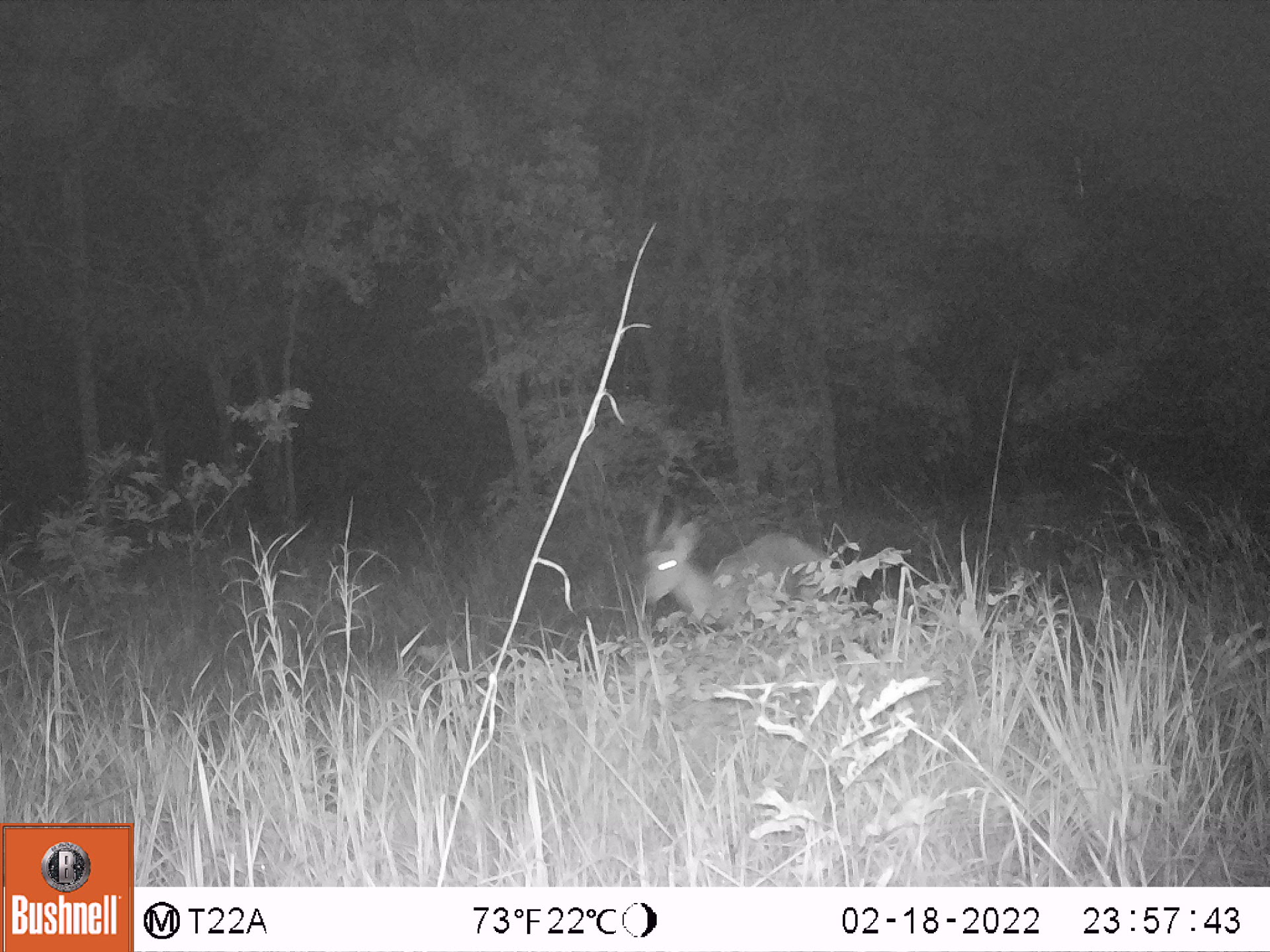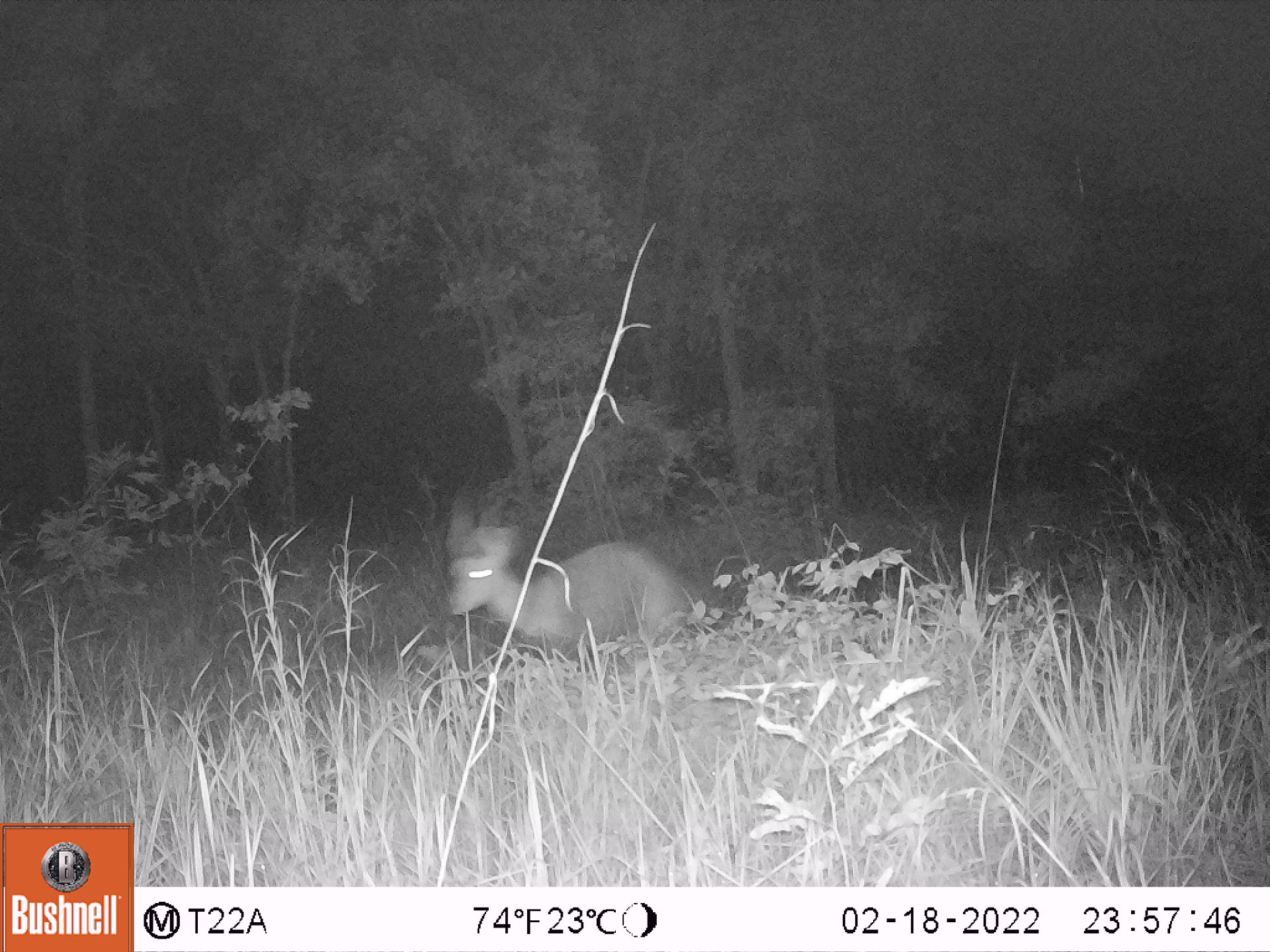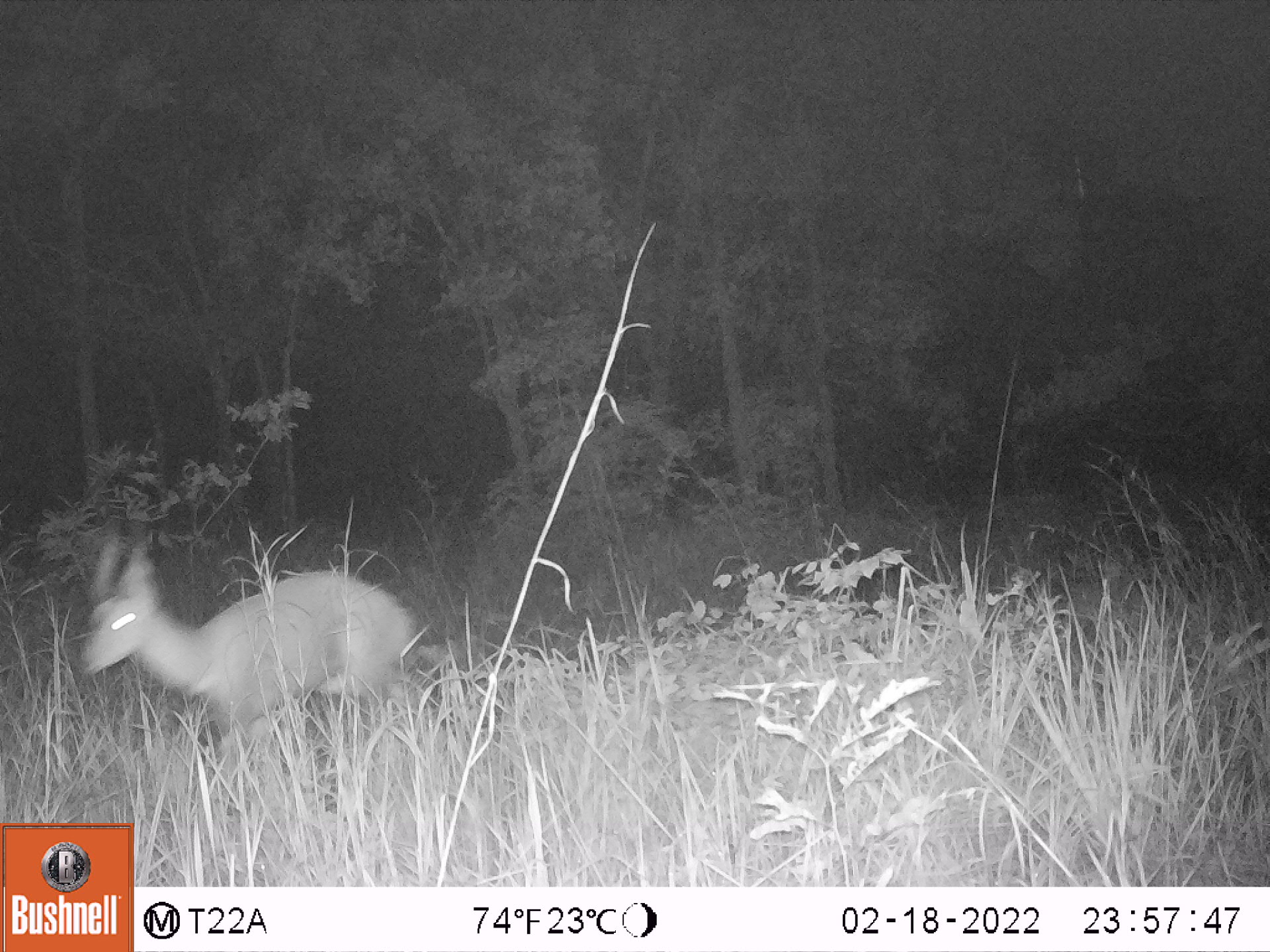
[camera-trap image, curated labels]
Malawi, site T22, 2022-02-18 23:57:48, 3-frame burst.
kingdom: Animalia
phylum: Chordata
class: Mammalia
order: Artiodactyla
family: Bovidae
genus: Tragelaphus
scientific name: Tragelaphus sylvaticus sylvaticus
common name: cape bushbuck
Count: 1.